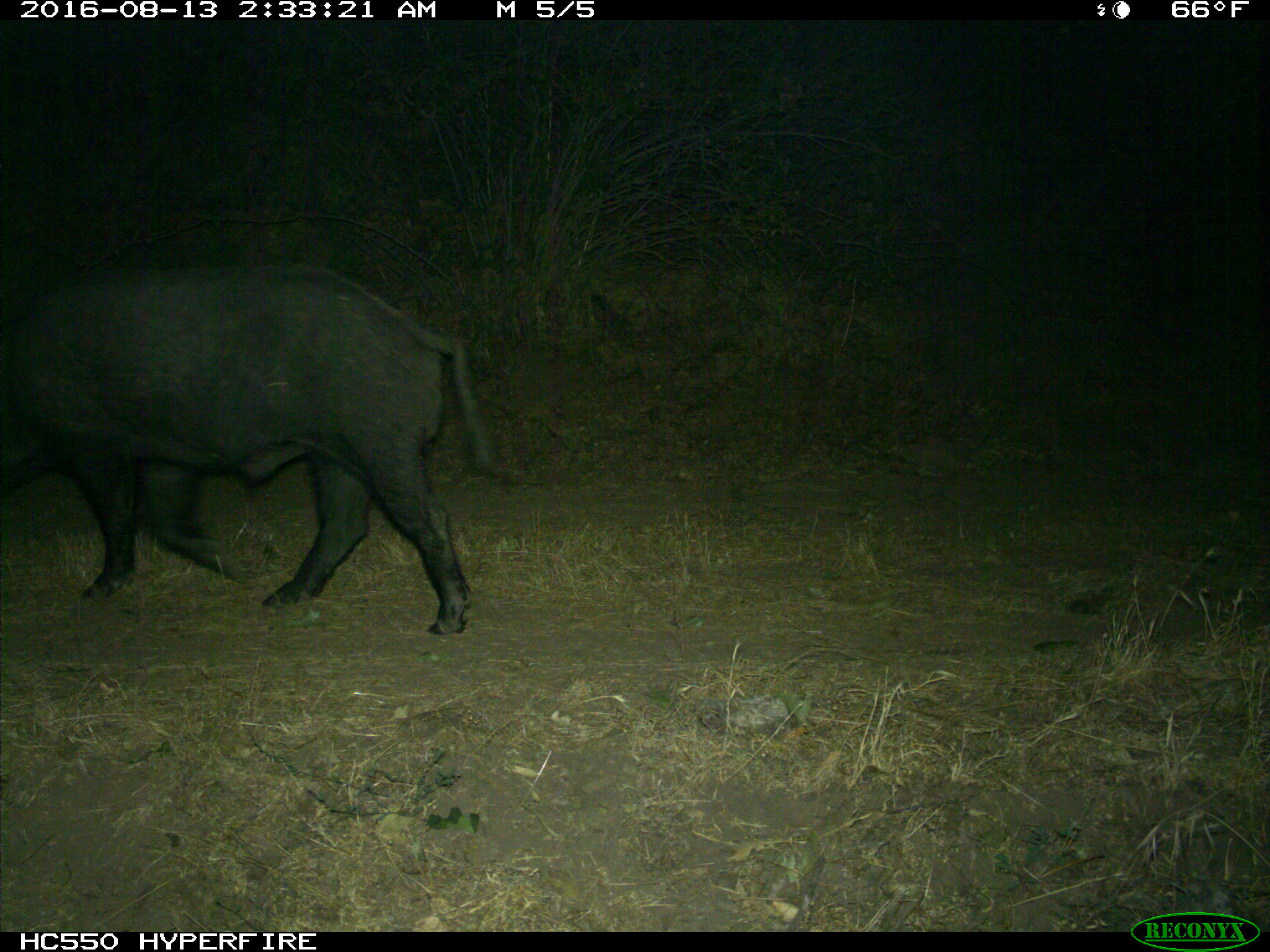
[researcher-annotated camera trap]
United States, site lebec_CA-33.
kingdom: Animalia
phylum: Chordata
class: Mammalia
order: Artiodactyla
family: Suidae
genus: Sus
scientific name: Sus scrofa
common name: wild boar